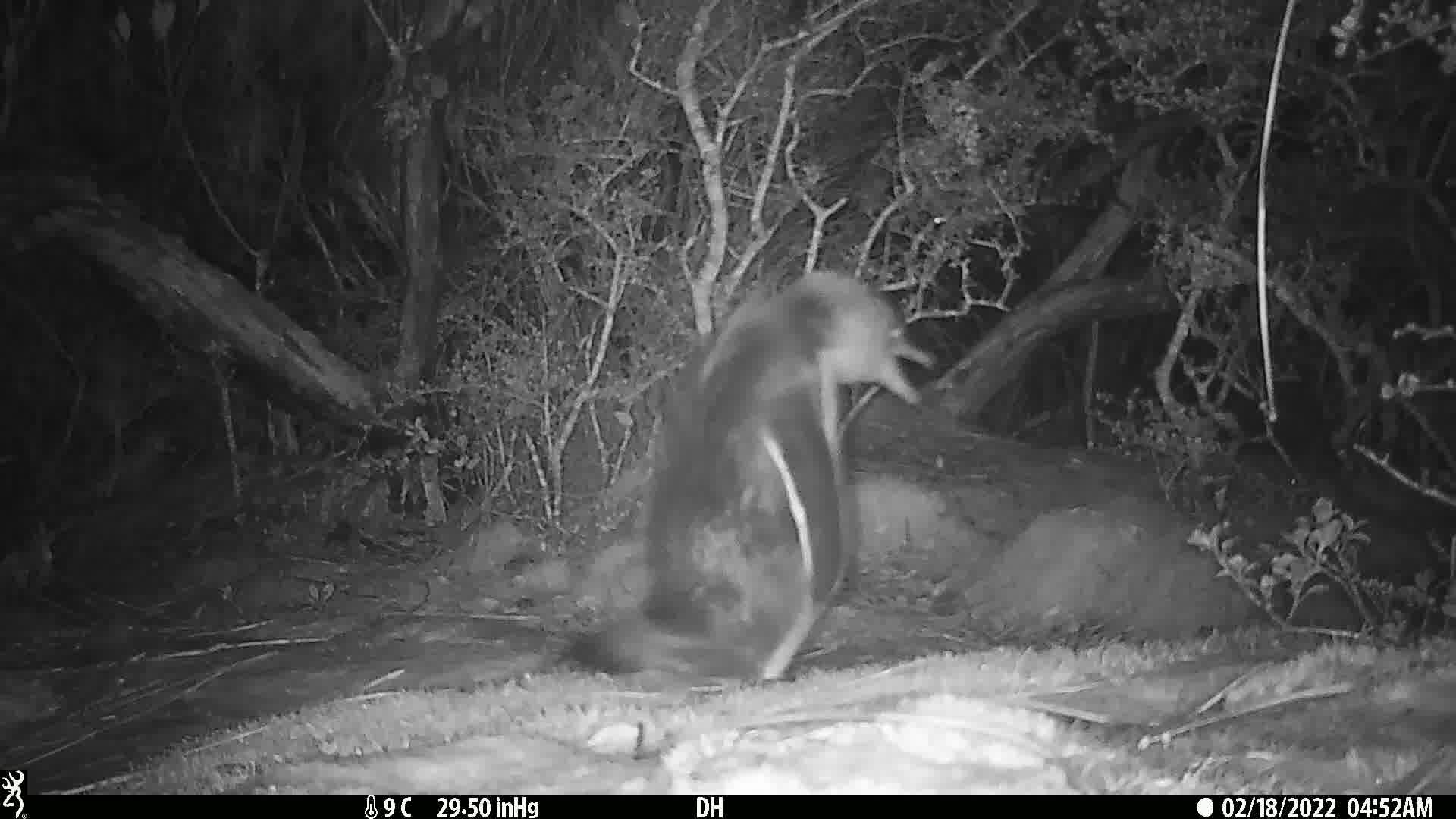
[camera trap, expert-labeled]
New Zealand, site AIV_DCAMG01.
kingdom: Animalia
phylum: Chordata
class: Aves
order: Sphenisciformes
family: Spheniscidae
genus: Megadyptes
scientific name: Megadyptes antipodes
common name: yellow-eyed penguin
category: yellow eyed penguin